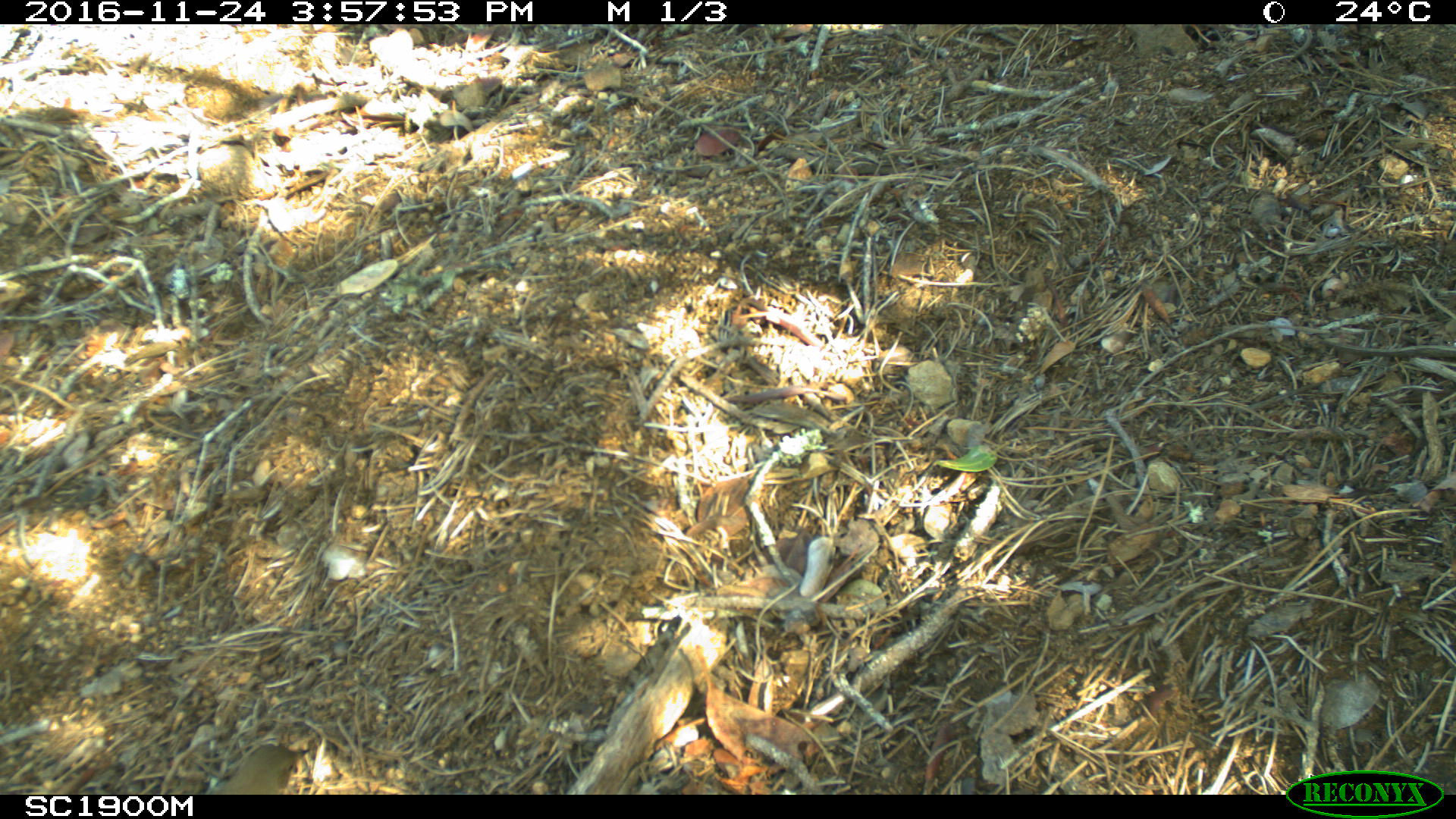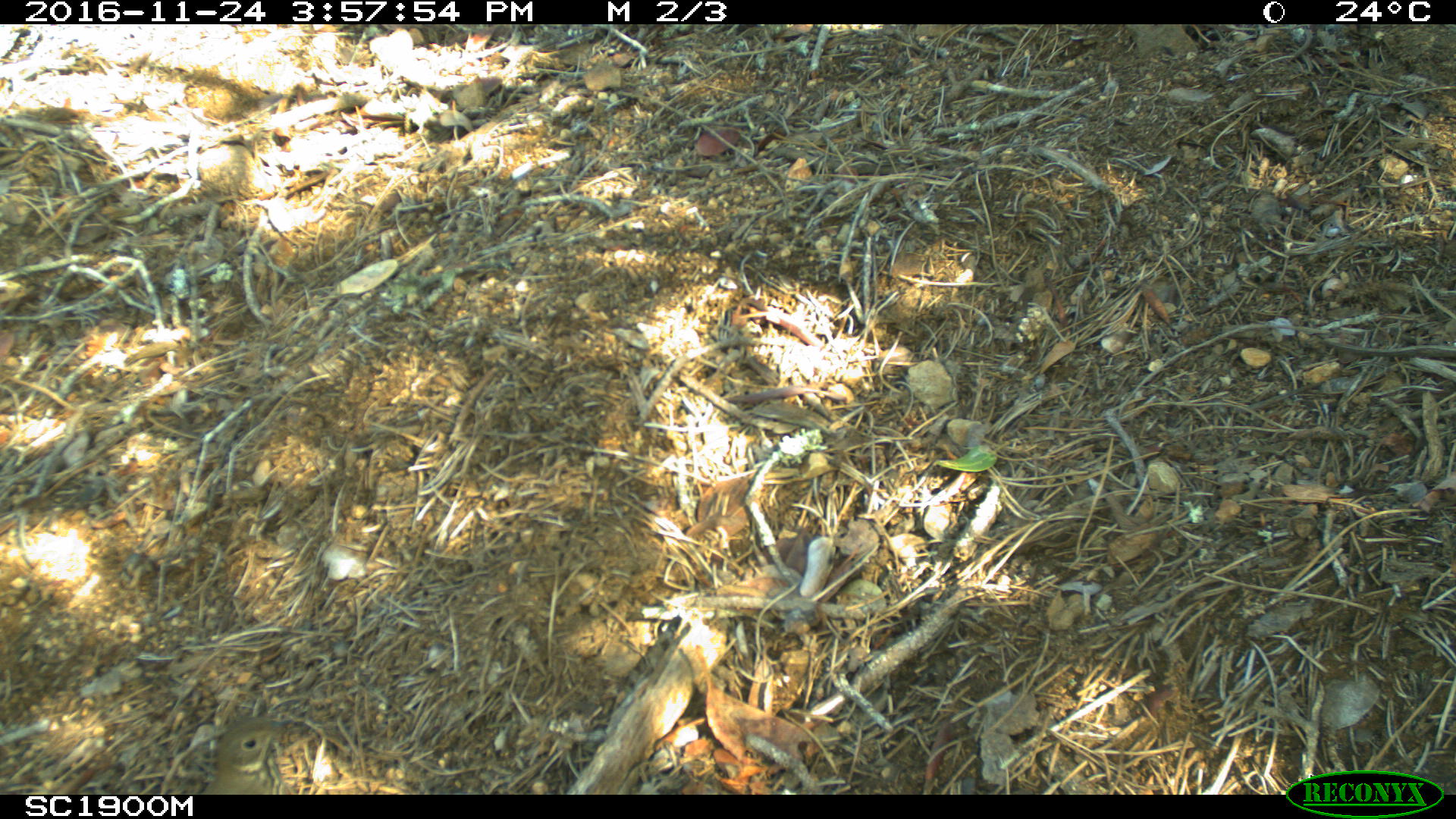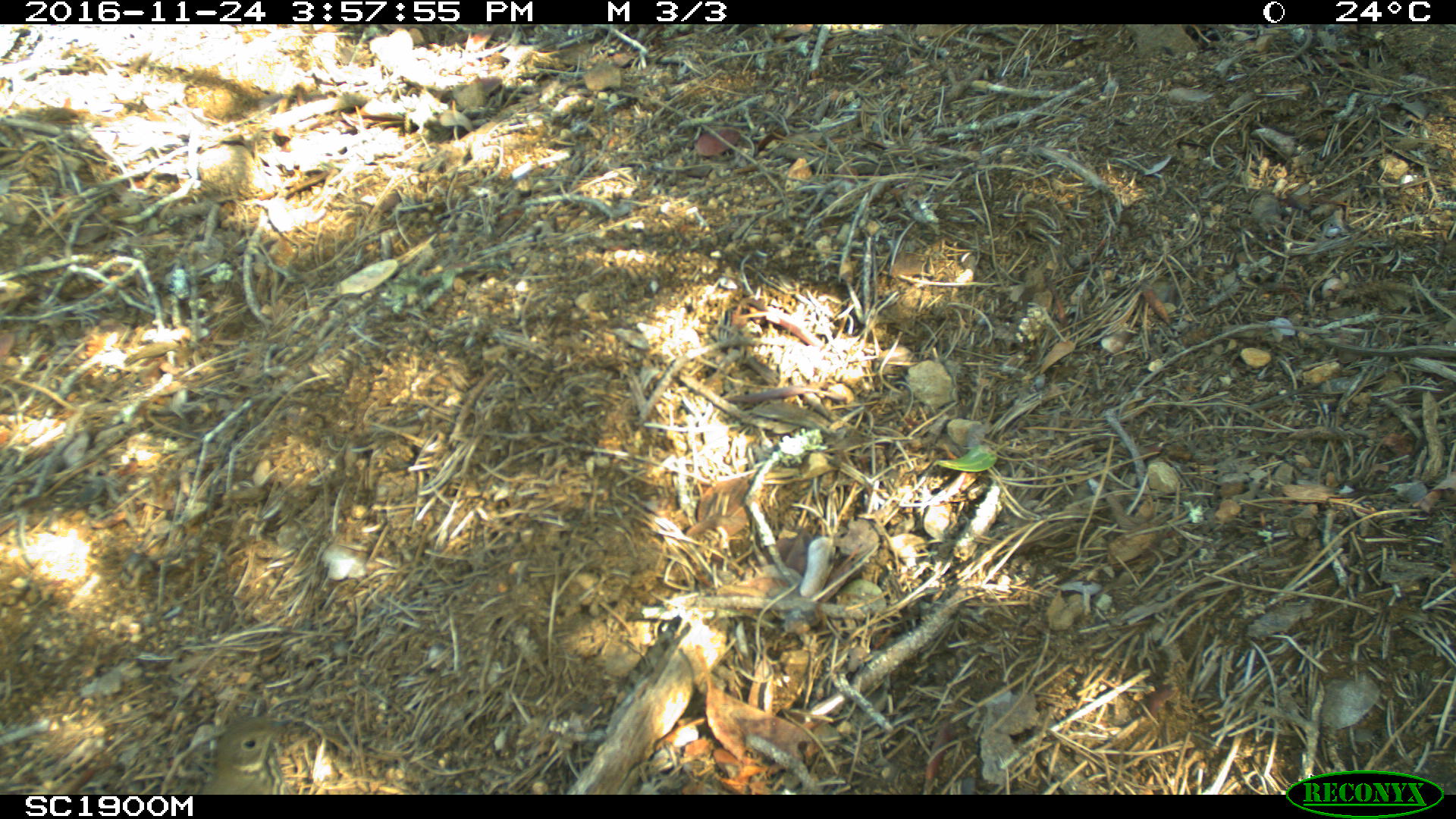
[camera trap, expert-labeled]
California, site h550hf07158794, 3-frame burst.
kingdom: Animalia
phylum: Chordata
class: Aves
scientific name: Aves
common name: bird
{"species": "bird (Aves)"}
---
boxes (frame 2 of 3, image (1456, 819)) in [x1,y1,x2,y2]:
bird: [199,716,300,795]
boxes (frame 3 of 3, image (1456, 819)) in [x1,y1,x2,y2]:
bird: [198,718,293,794]